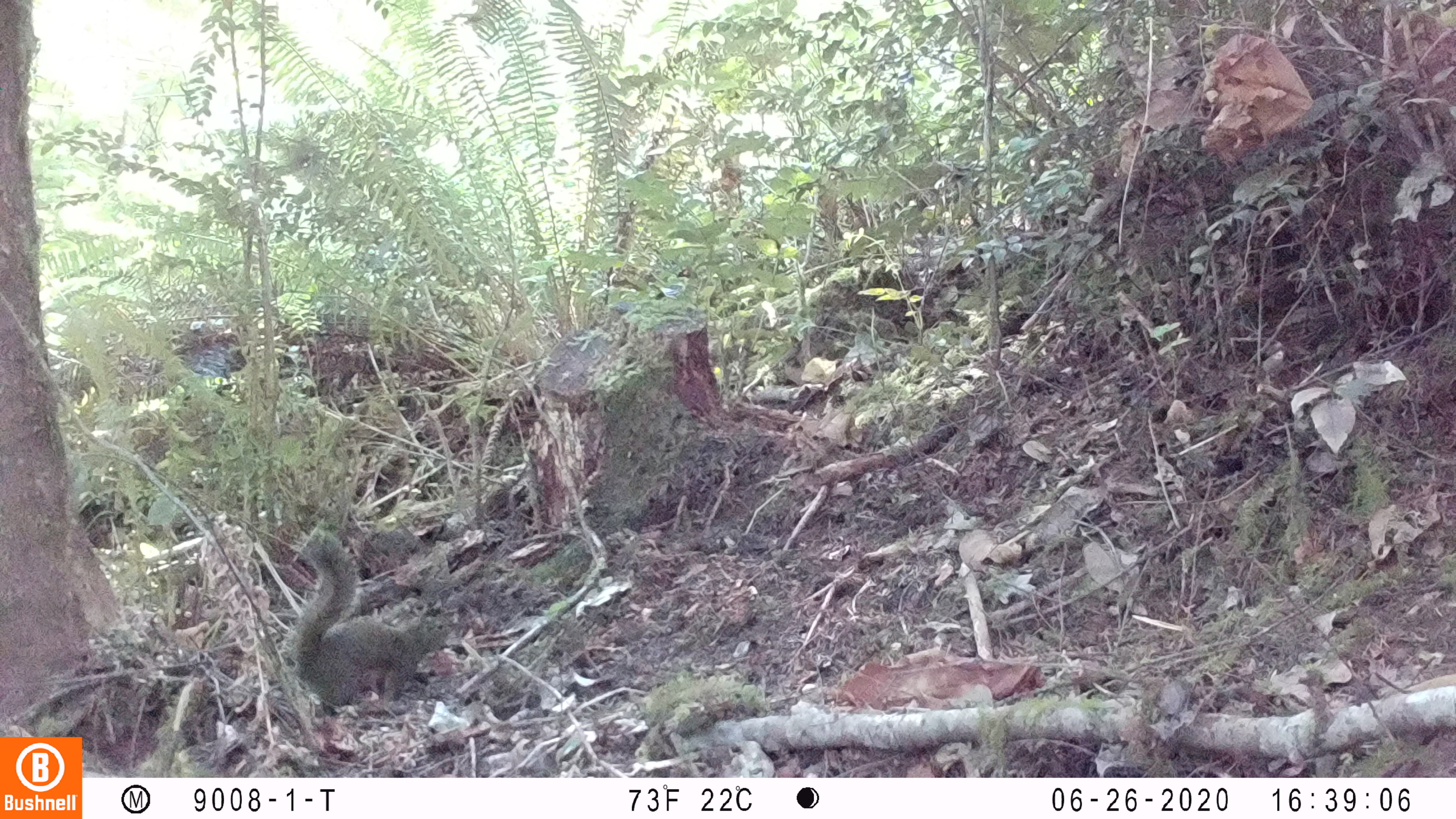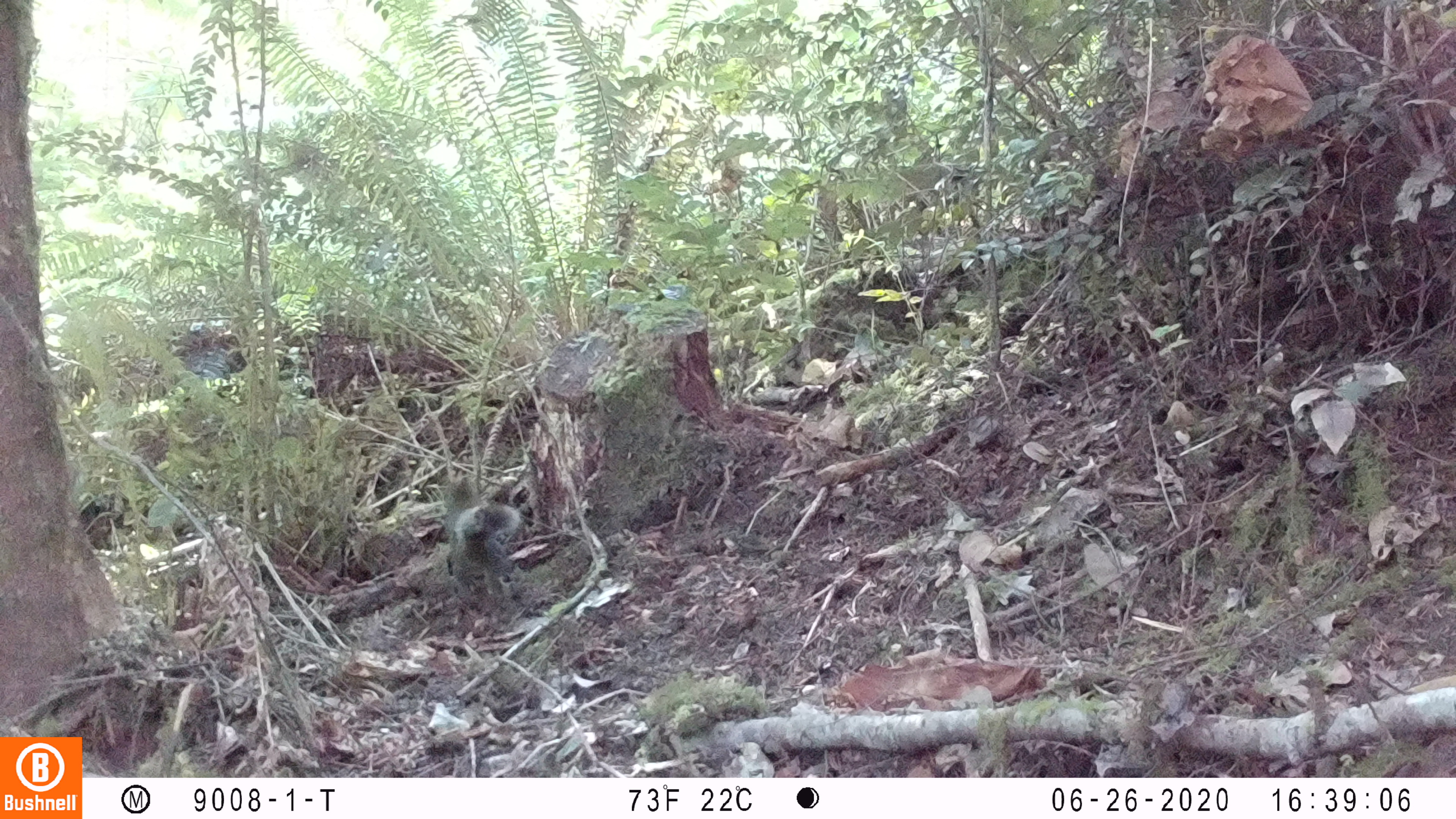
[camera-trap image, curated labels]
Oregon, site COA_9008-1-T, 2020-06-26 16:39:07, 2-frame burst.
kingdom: Animalia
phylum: Chordata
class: Mammalia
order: Rodentia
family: Sciuridae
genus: Tamiasciurus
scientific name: Tamiasciurus douglasii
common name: douglas squirrel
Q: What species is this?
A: Douglas squirrel (Tamiasciurus douglasii).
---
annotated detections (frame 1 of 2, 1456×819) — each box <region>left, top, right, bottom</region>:
douglas squirrel: <region>289, 528, 450, 716</region>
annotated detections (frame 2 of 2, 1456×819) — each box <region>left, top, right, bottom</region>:
douglas squirrel: <region>437, 472, 525, 598</region>